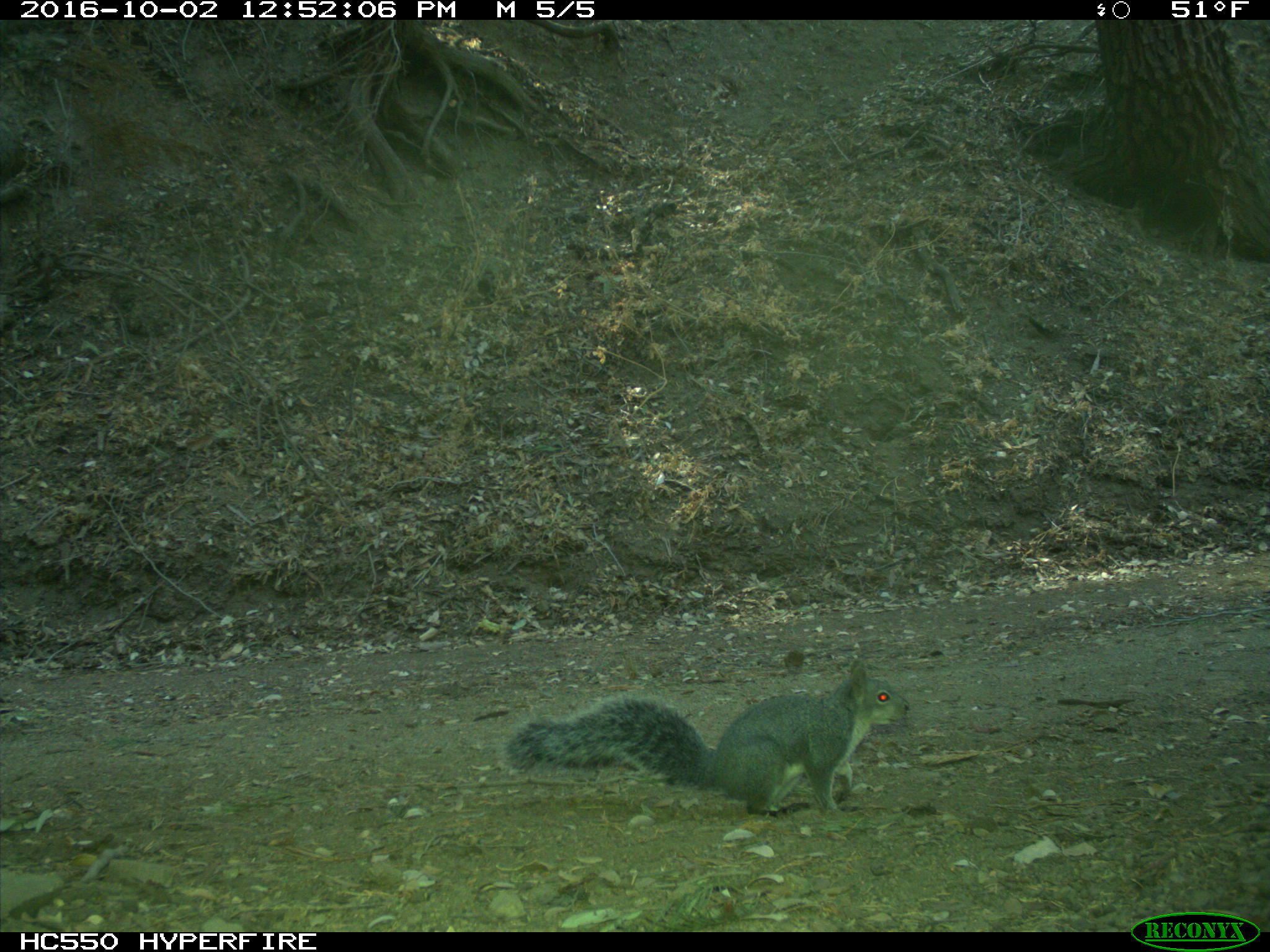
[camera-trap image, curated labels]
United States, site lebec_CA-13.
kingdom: Animalia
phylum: Chordata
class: Mammalia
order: Rodentia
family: Sciuridae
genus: Sciurus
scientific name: Sciurus carolinensis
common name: eastern gray squirrel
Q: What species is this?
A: Sciurus carolinensis (eastern gray squirrel).